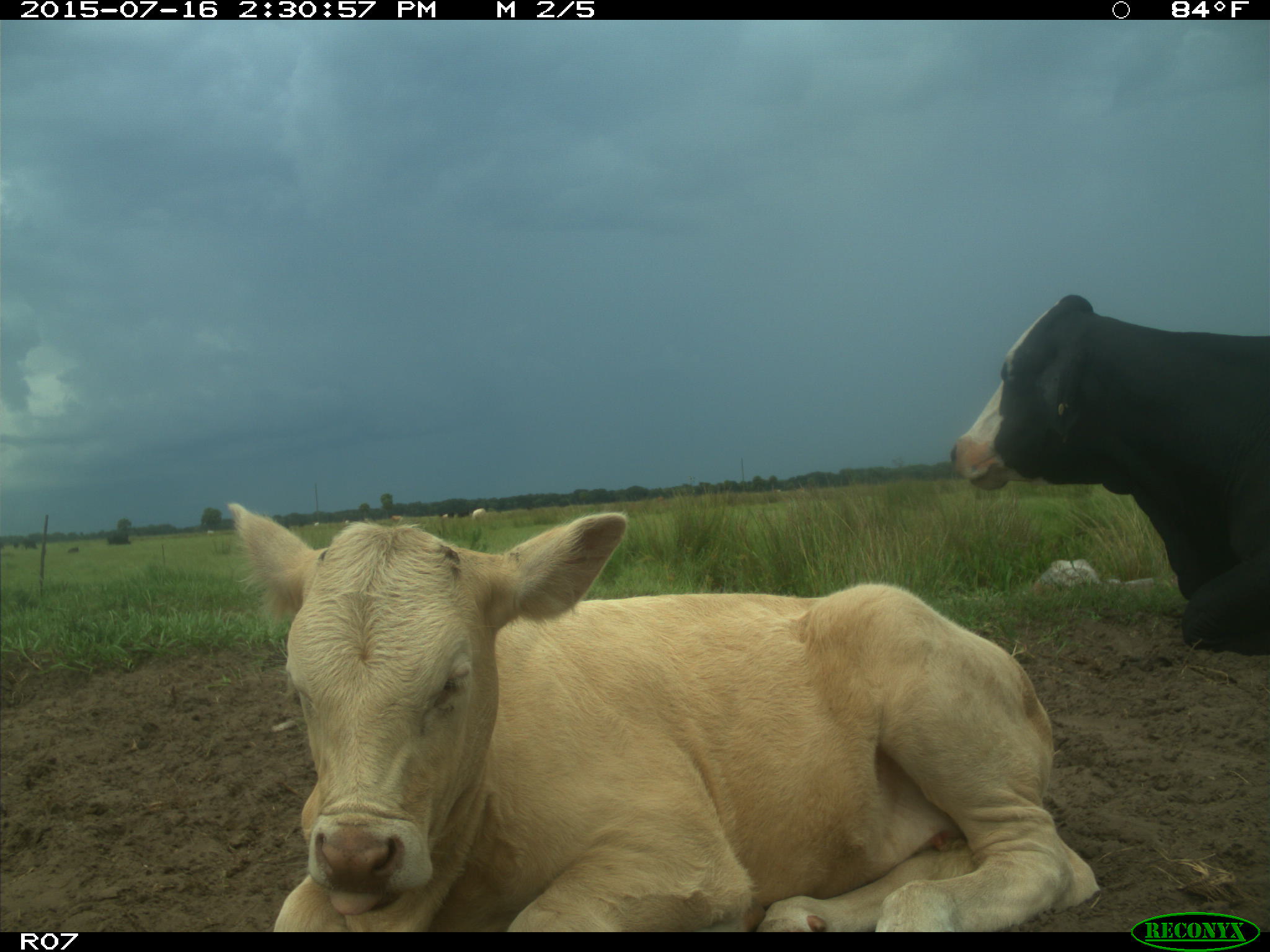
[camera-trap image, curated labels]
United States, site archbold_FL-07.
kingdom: Animalia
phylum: Chordata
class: Mammalia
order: Artiodactyla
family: Bovidae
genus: Bos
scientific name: Bos taurus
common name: domestic cow